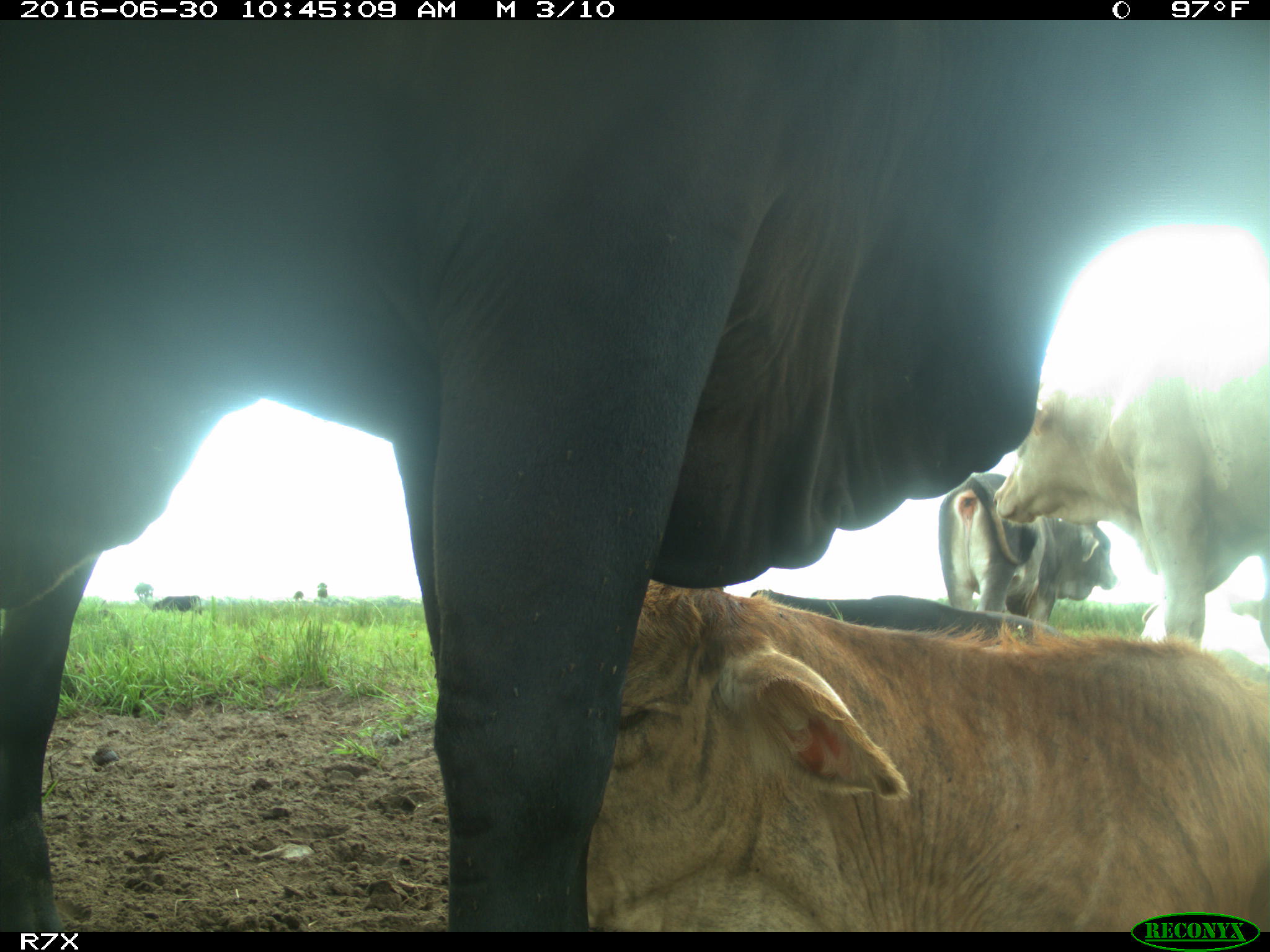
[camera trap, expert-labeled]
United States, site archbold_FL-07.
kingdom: Animalia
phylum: Chordata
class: Mammalia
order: Artiodactyla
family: Bovidae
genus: Bos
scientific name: Bos taurus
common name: domestic cow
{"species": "Bos taurus (domestic cow)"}